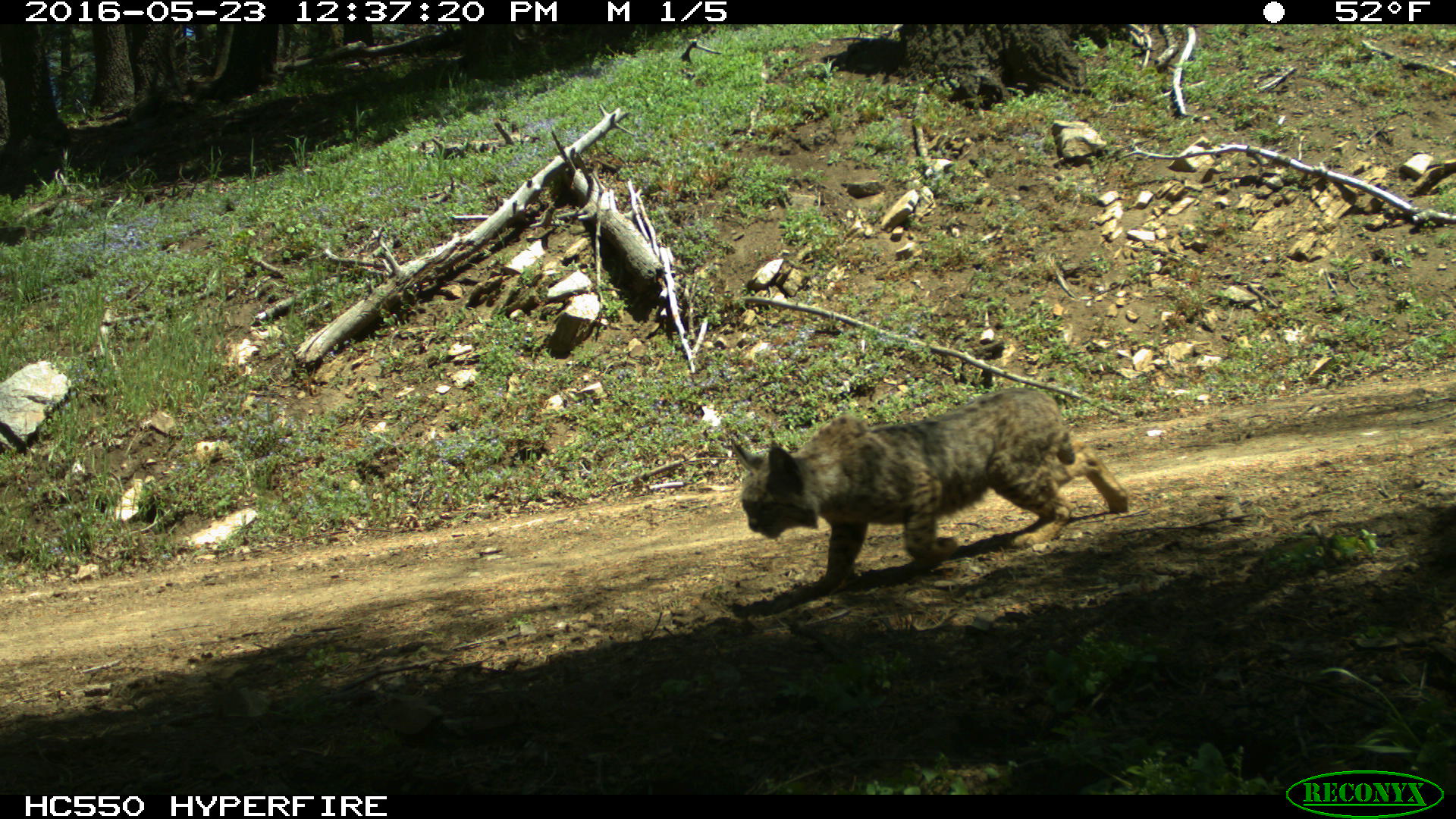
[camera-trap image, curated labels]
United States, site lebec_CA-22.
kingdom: Animalia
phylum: Chordata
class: Mammalia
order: Carnivora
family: Felidae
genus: Lynx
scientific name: Lynx rufus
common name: bobcat